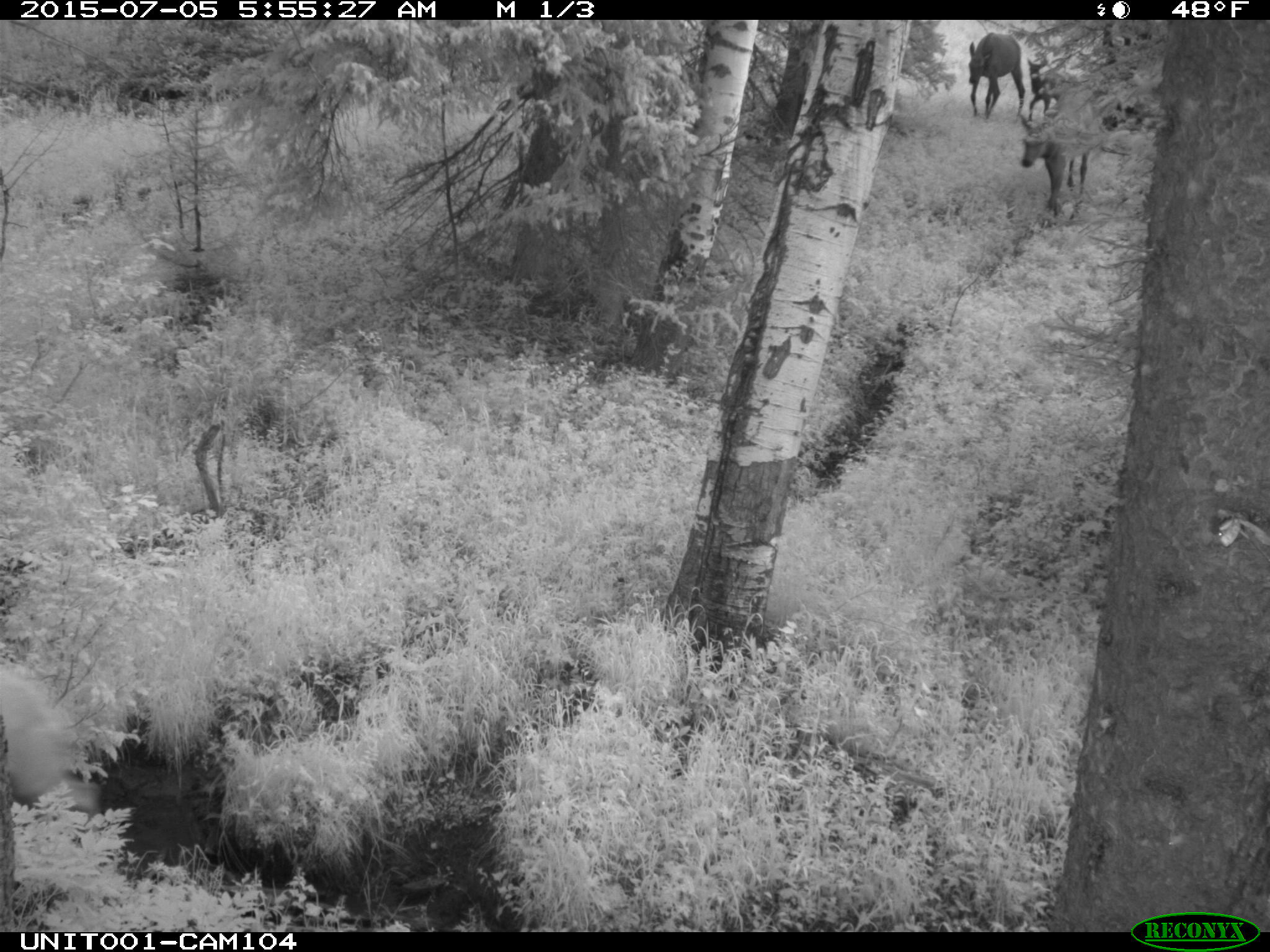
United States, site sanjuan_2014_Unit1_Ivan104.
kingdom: Animalia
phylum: Chordata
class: Mammalia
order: Artiodactyla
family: Cervidae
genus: Cervus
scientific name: Cervus elaphus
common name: red deer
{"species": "Cervus elaphus (red deer)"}